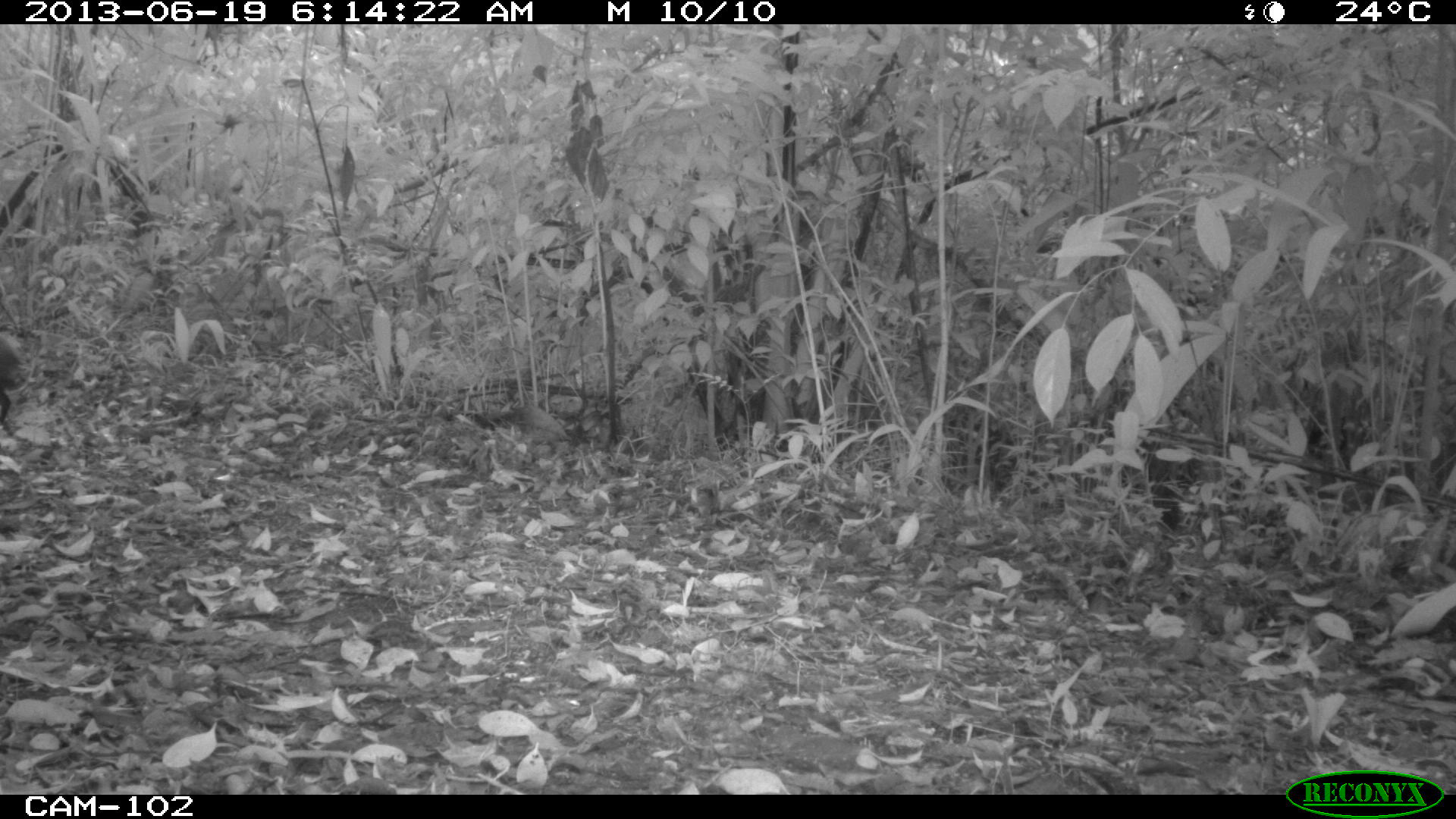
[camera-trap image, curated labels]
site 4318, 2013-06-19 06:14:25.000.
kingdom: Animalia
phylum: Chordata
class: Mammalia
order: Rodentia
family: Dasyproctidae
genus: Dasyprocta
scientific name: Dasyprocta punctata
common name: central american agouti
Dasyprocta punctata (central american agouti), count 1.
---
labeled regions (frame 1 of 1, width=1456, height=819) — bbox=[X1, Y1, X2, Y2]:
dasyprocta punctata: bbox=[0, 330, 24, 437]